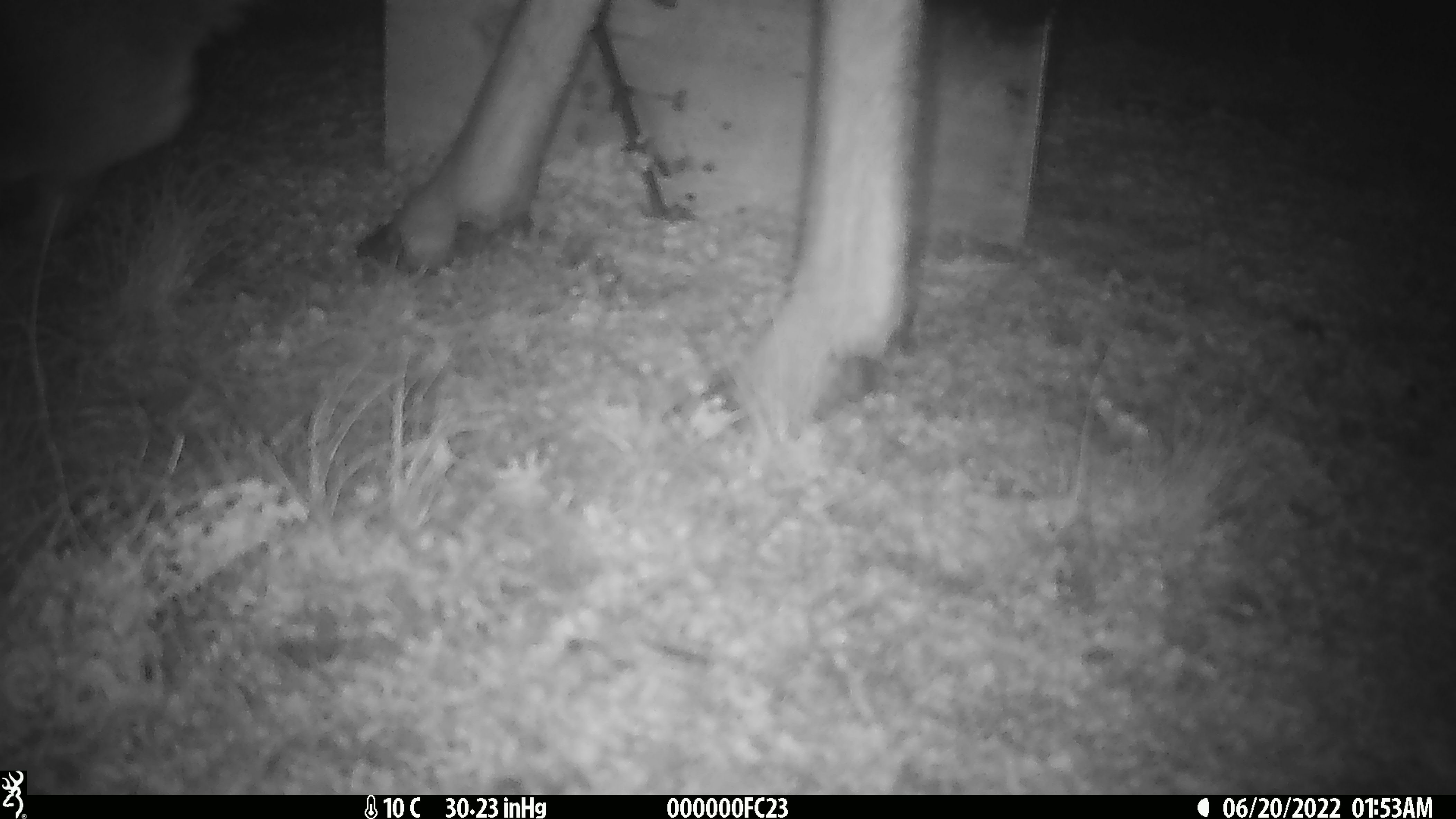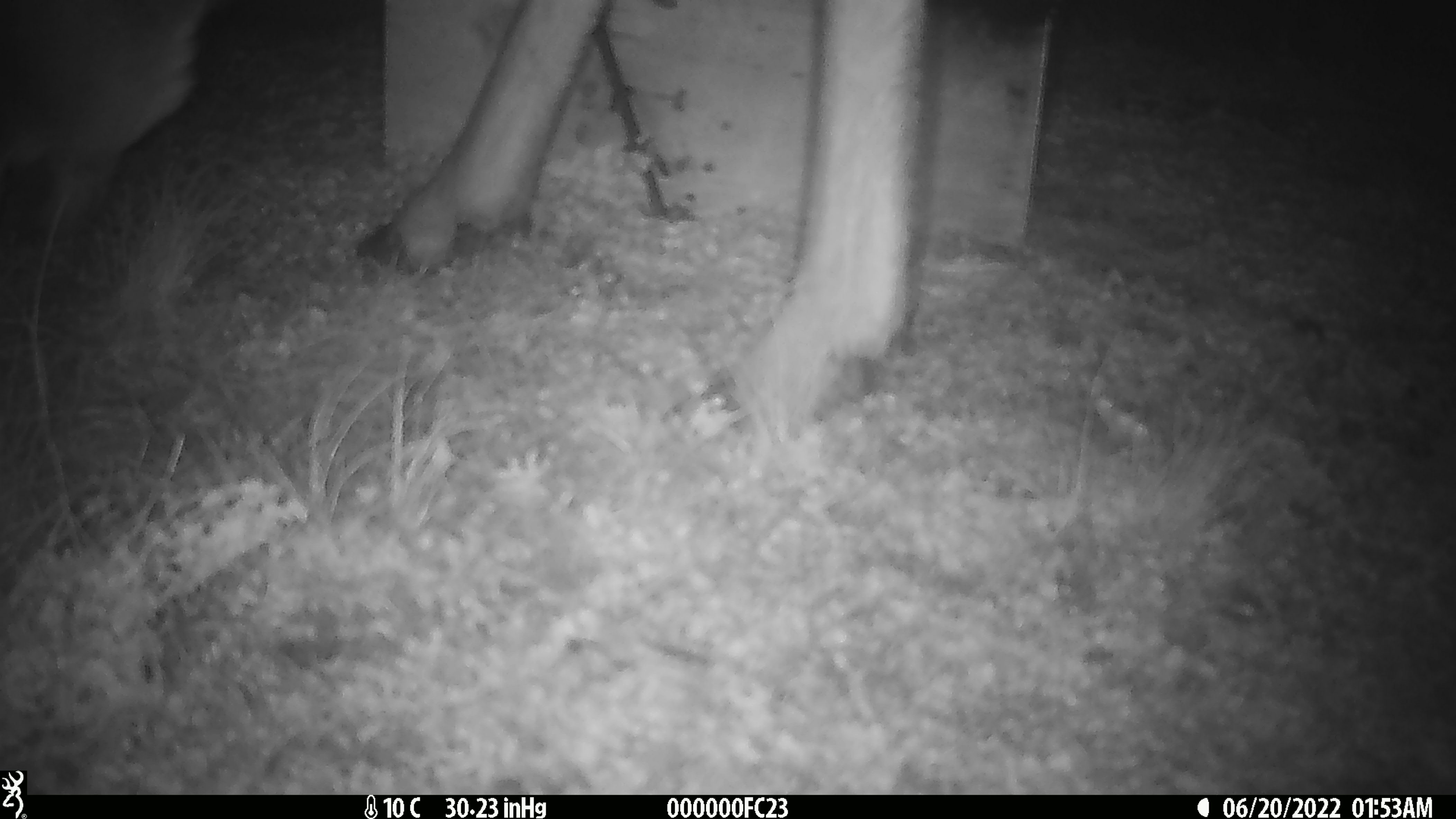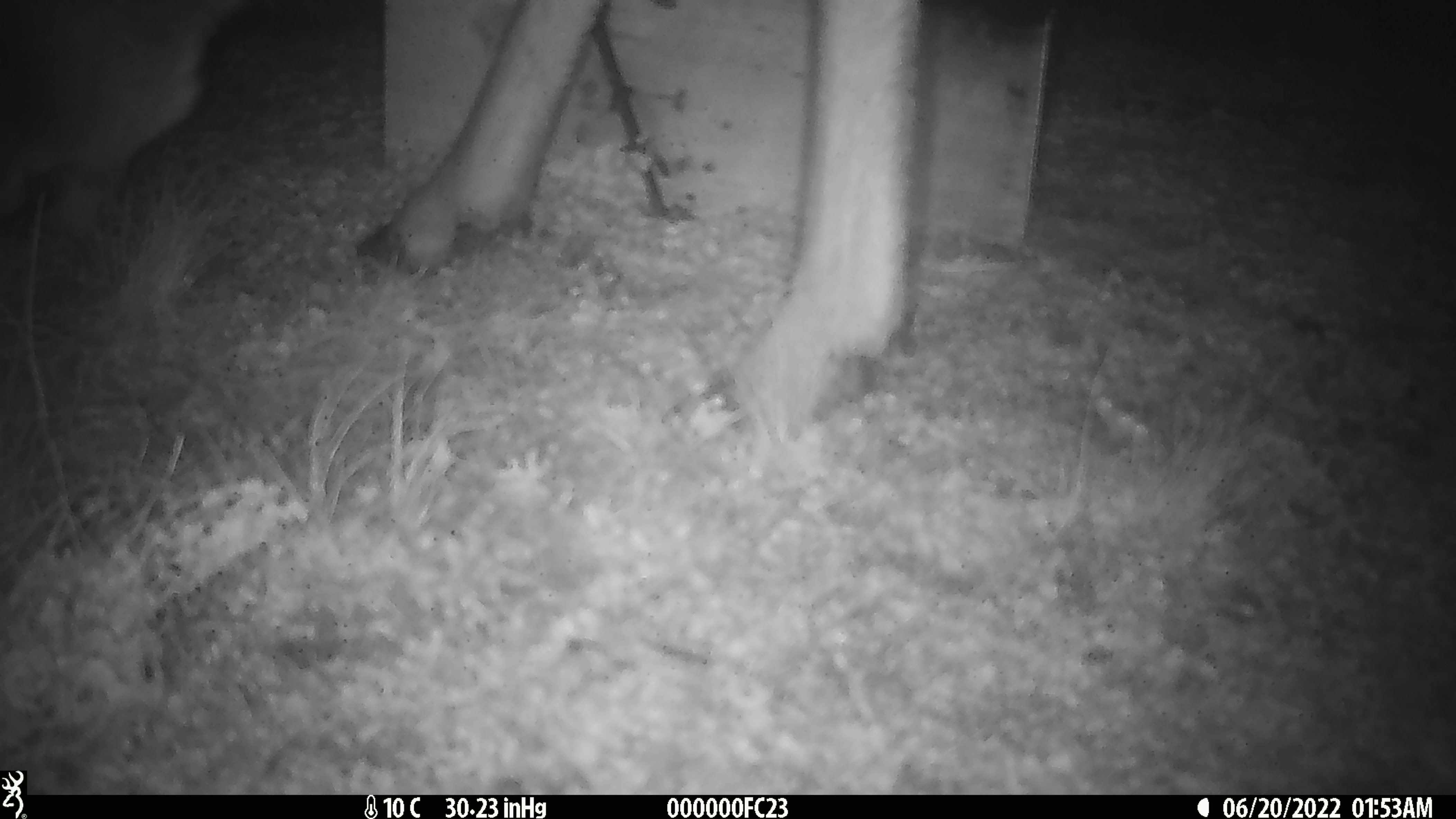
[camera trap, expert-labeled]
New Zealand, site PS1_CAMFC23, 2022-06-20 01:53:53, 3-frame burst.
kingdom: Animalia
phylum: Chordata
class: Mammalia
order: Artiodactyla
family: Cervidae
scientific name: Cervidae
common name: deer